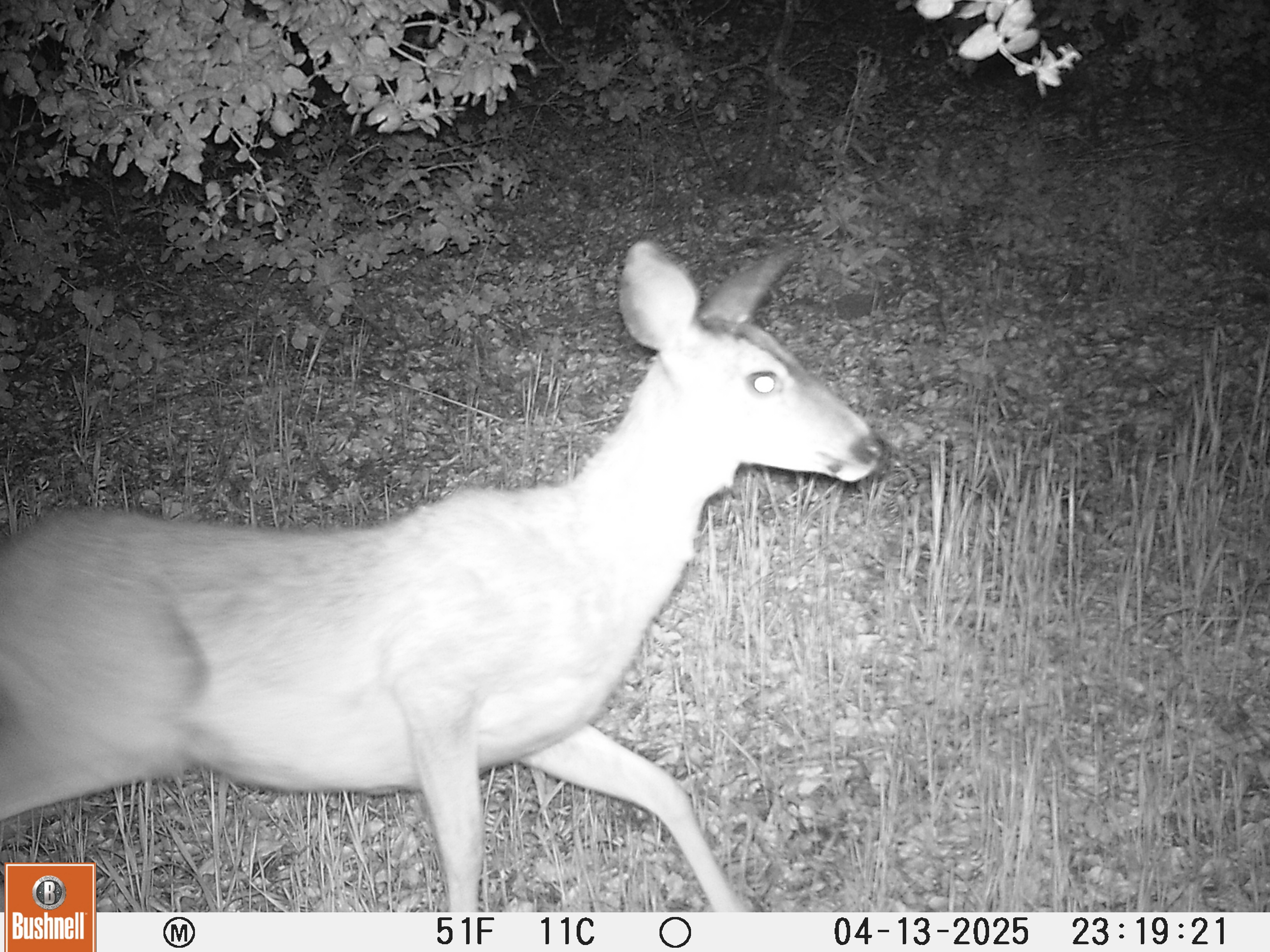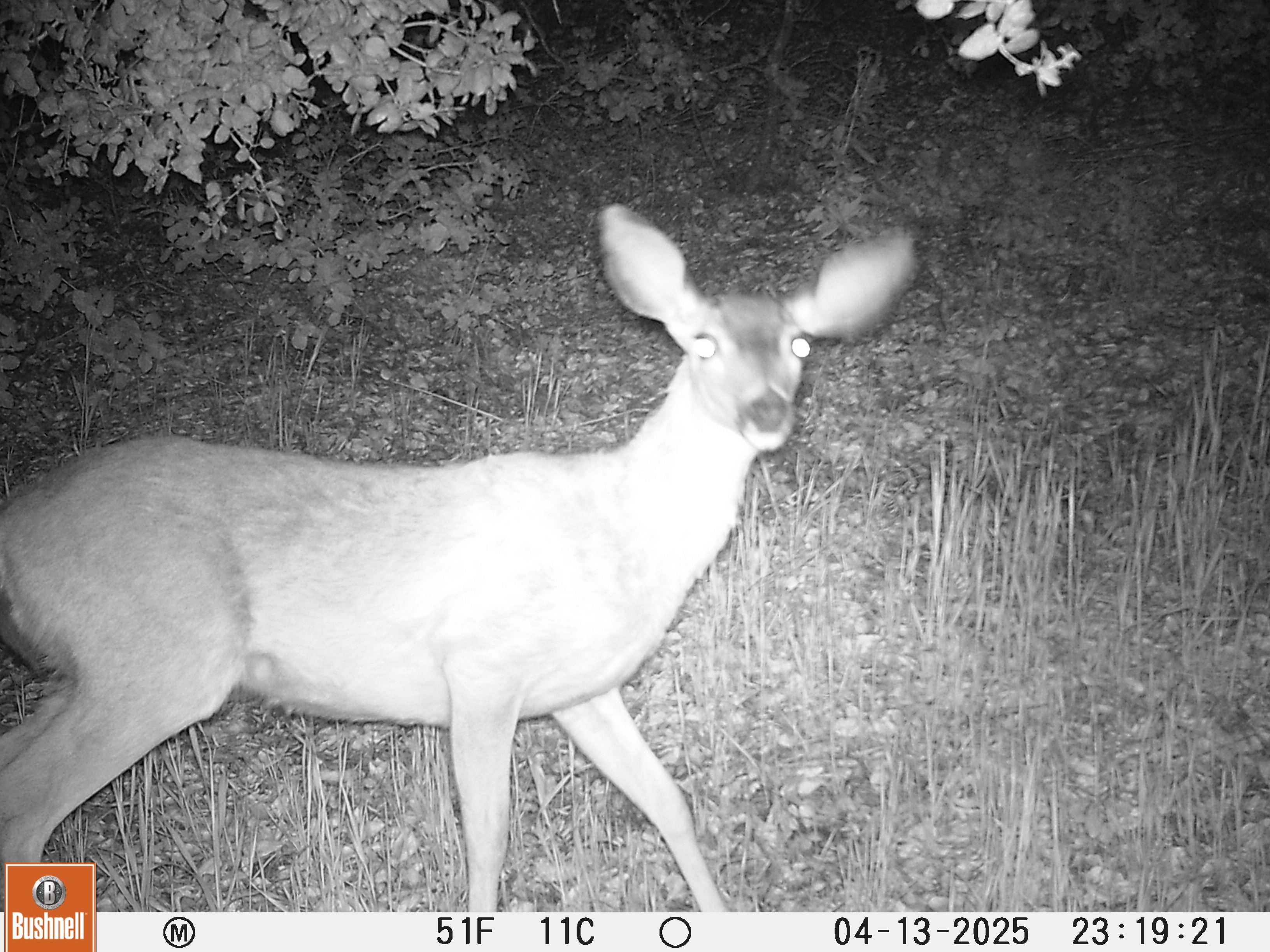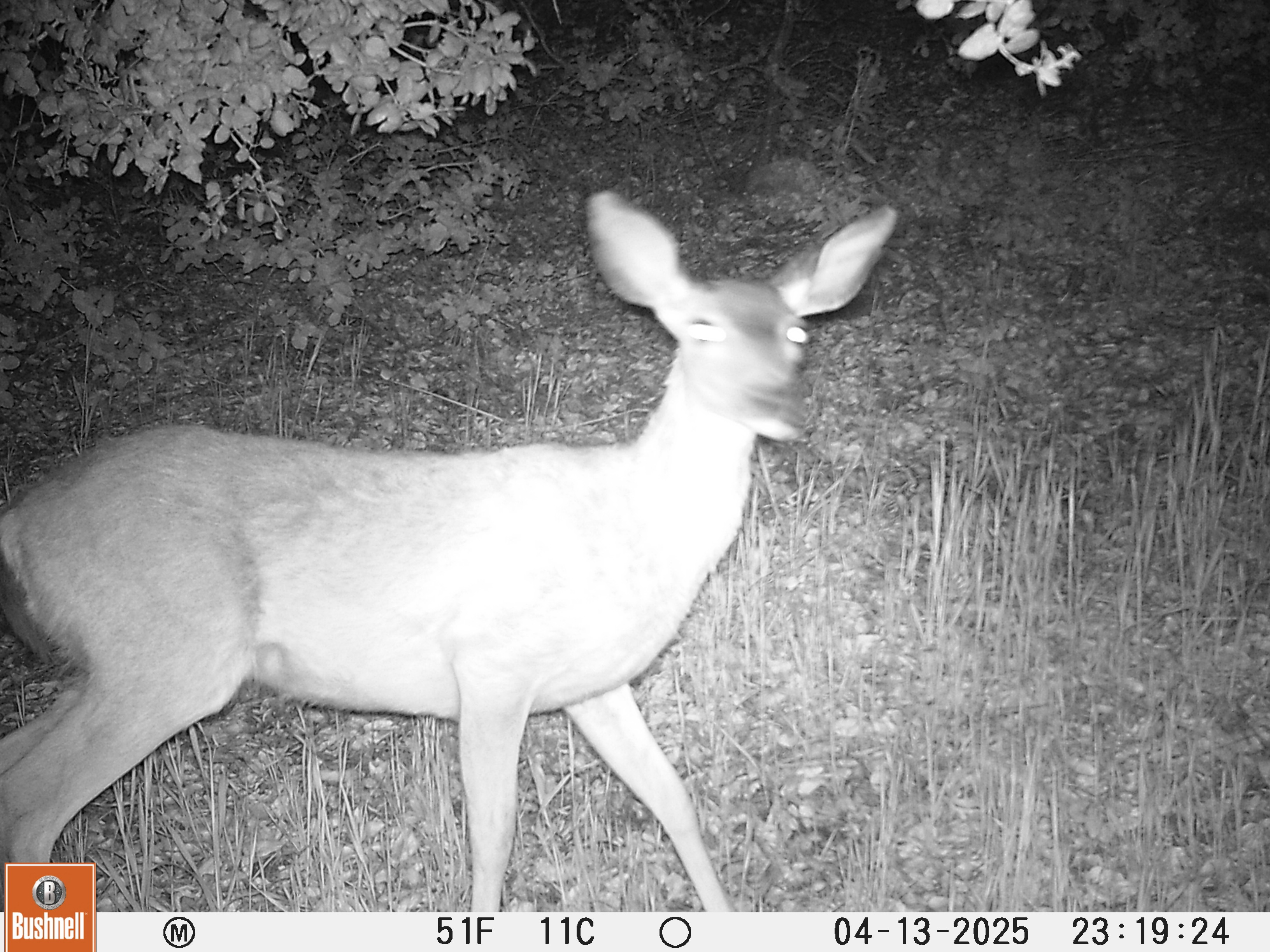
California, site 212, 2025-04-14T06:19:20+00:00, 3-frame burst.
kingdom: Animalia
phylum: Chordata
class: Mammalia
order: Artiodactyla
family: Cervidae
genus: Odocoileus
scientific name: Odocoileus hemionus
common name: mule deer